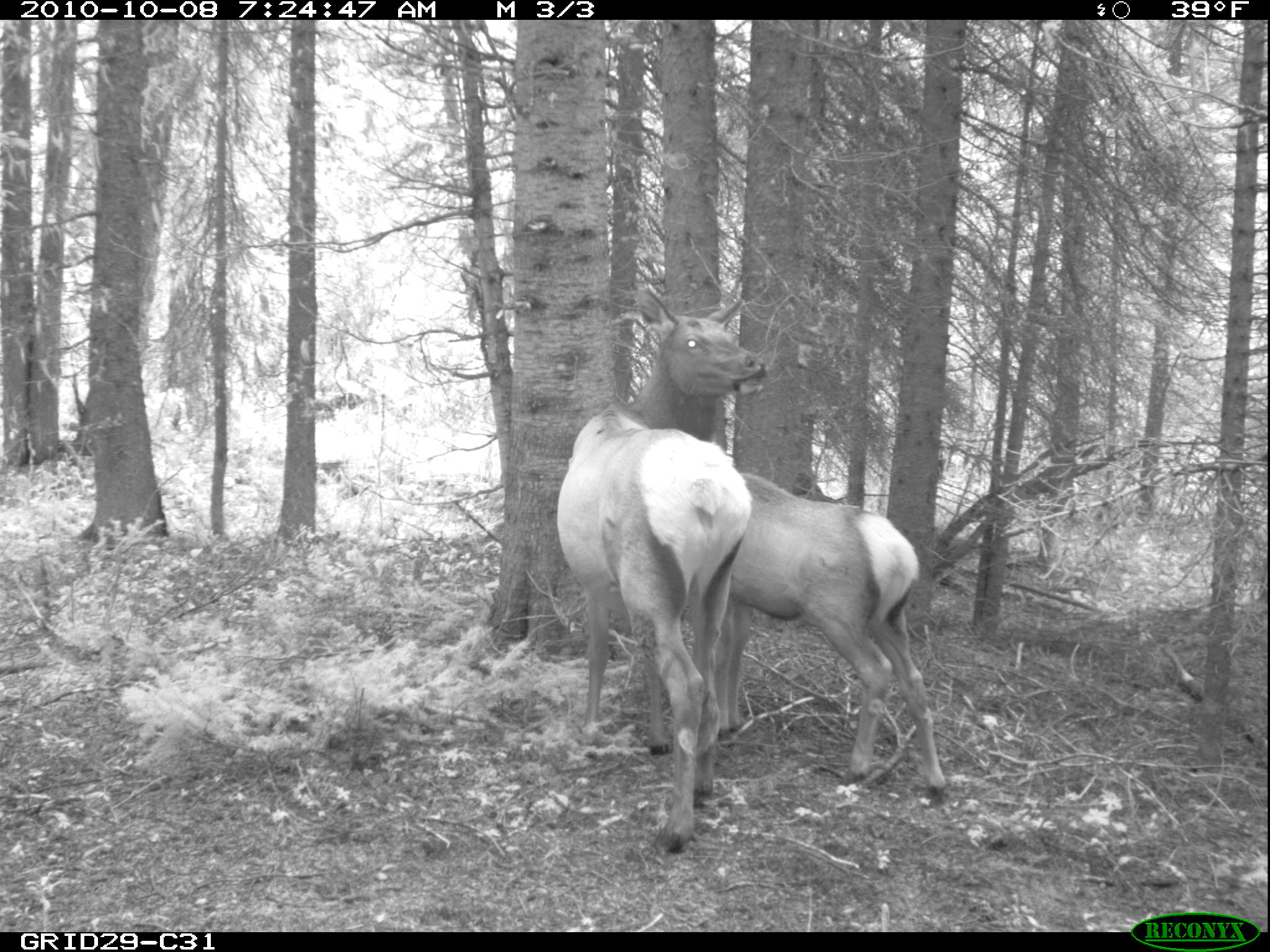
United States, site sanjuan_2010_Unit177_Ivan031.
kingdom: Animalia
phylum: Chordata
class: Mammalia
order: Artiodactyla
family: Cervidae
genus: Cervus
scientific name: Cervus elaphus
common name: red deer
Cervus elaphus (red deer).